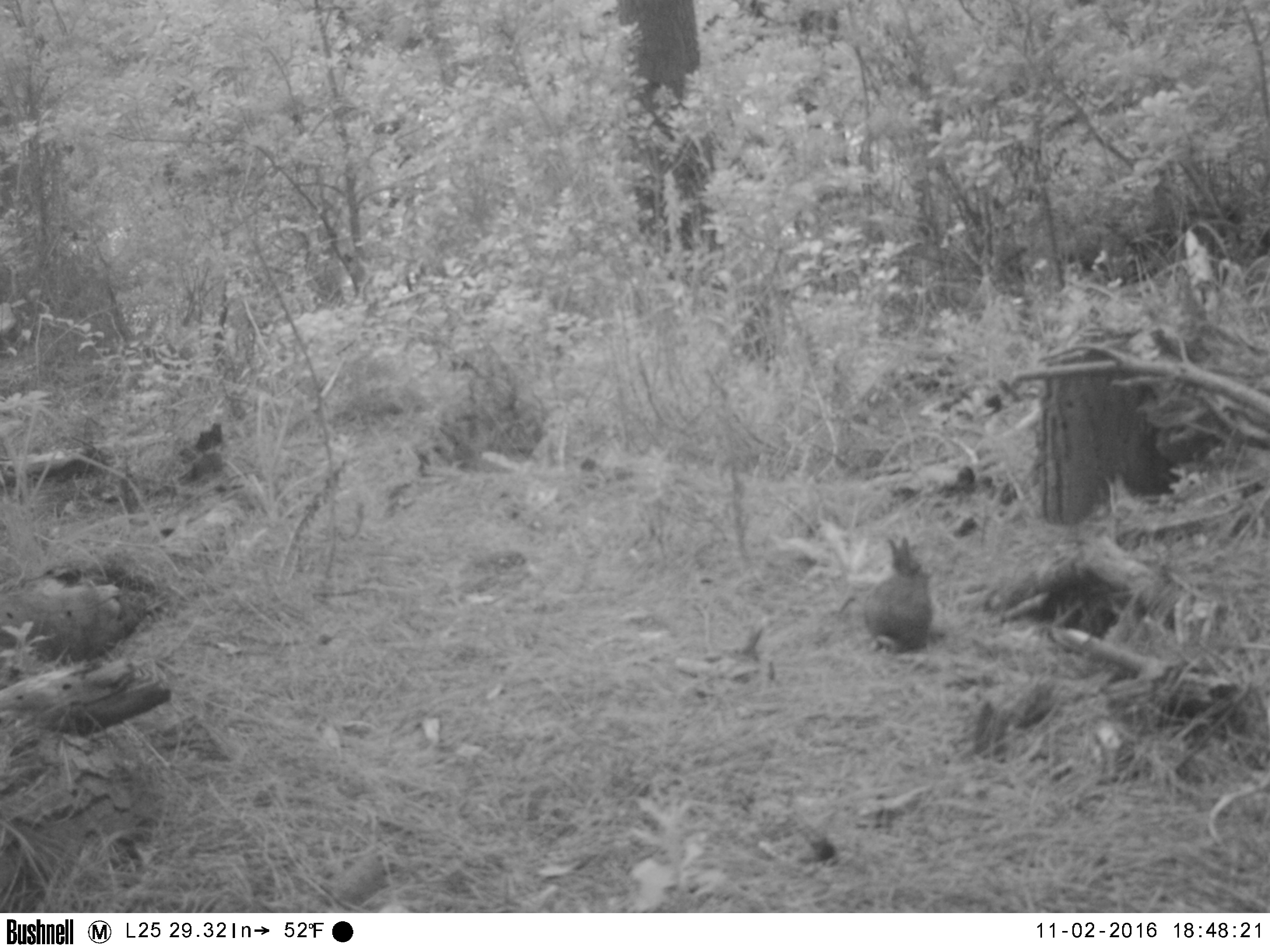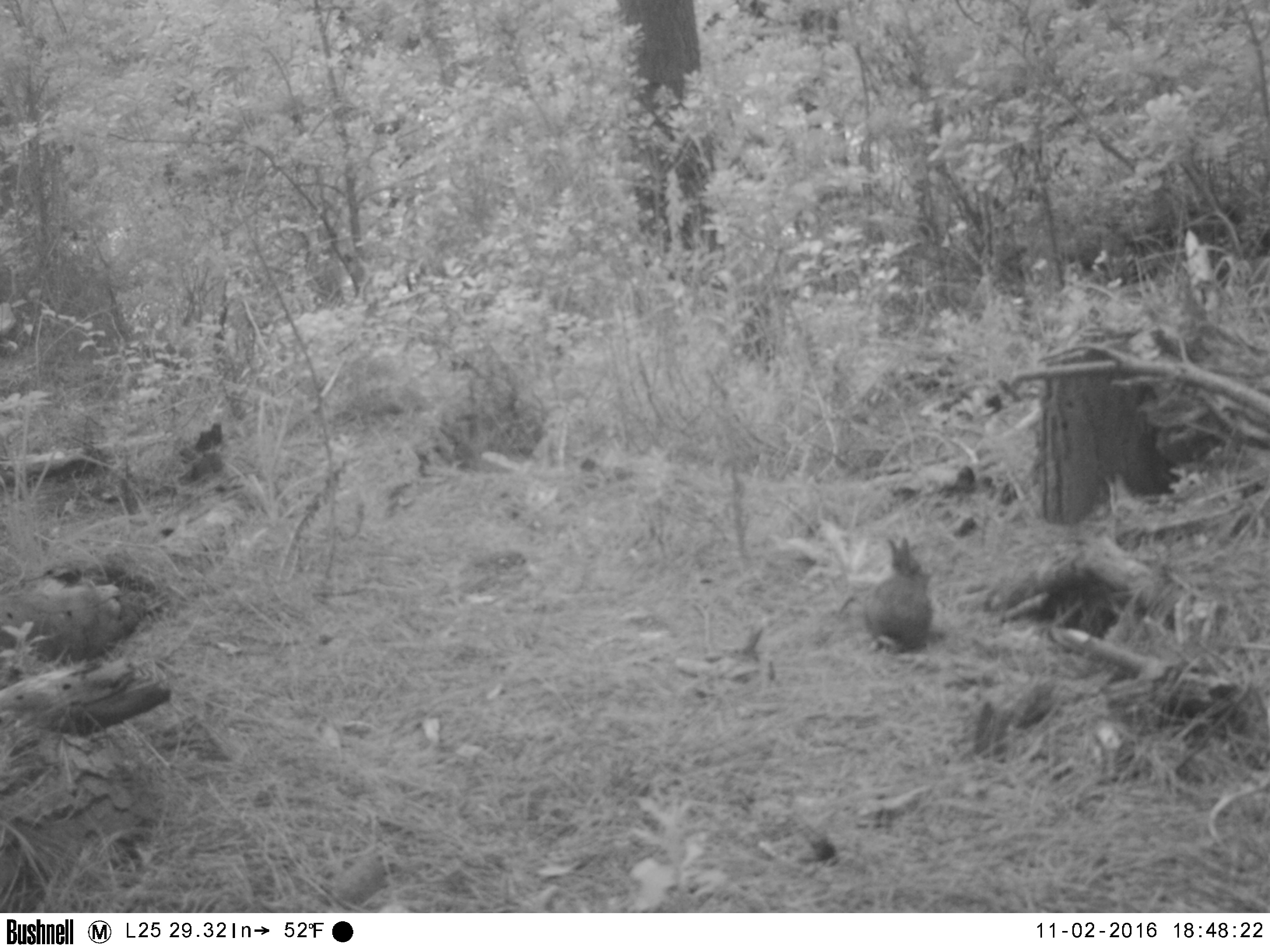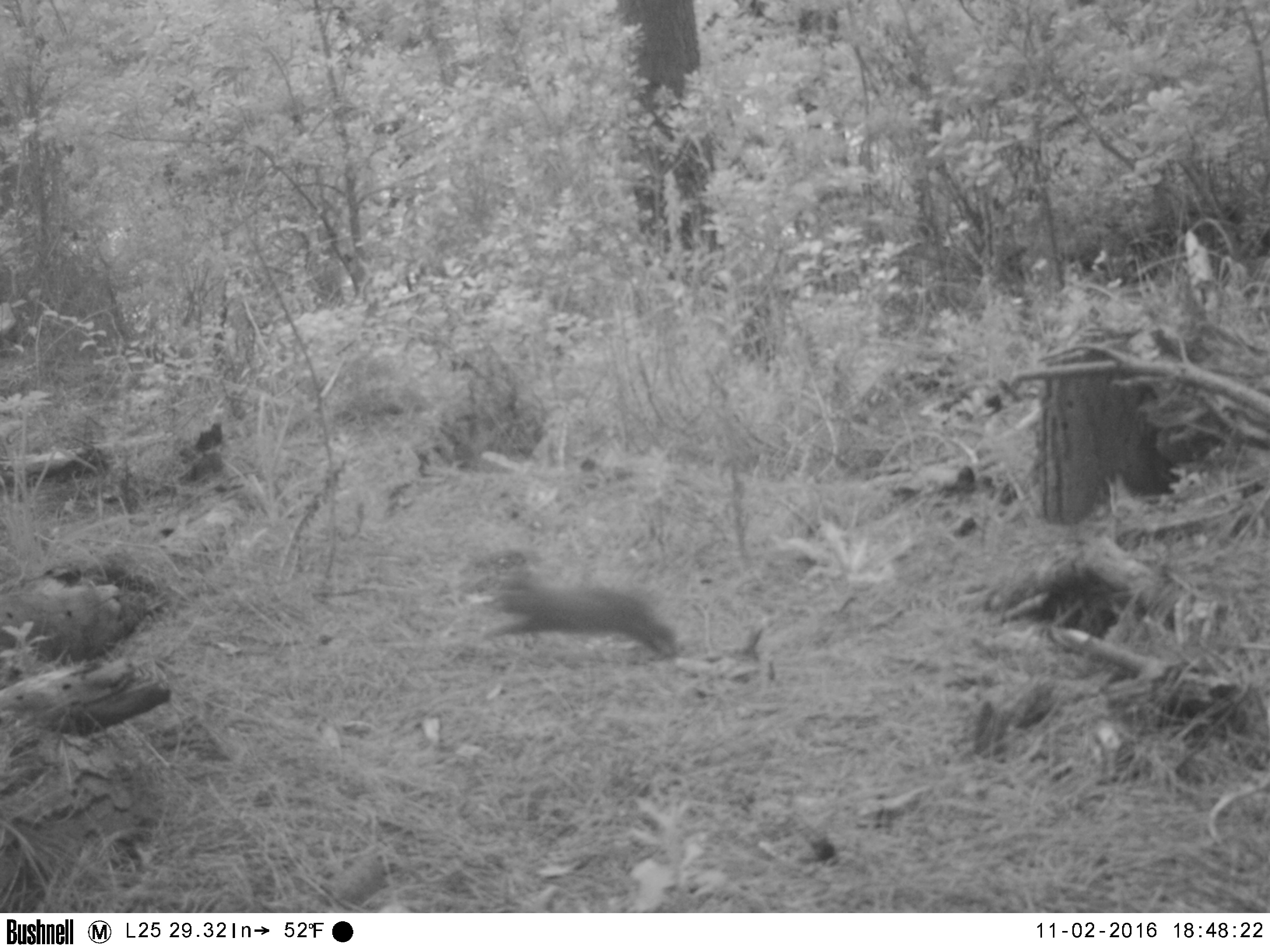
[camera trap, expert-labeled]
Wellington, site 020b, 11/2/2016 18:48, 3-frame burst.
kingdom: Animalia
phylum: Chordata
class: Mammalia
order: Lagomorpha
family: Leporidae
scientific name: Leporidae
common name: rabbit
Rabbit (Leporidae).